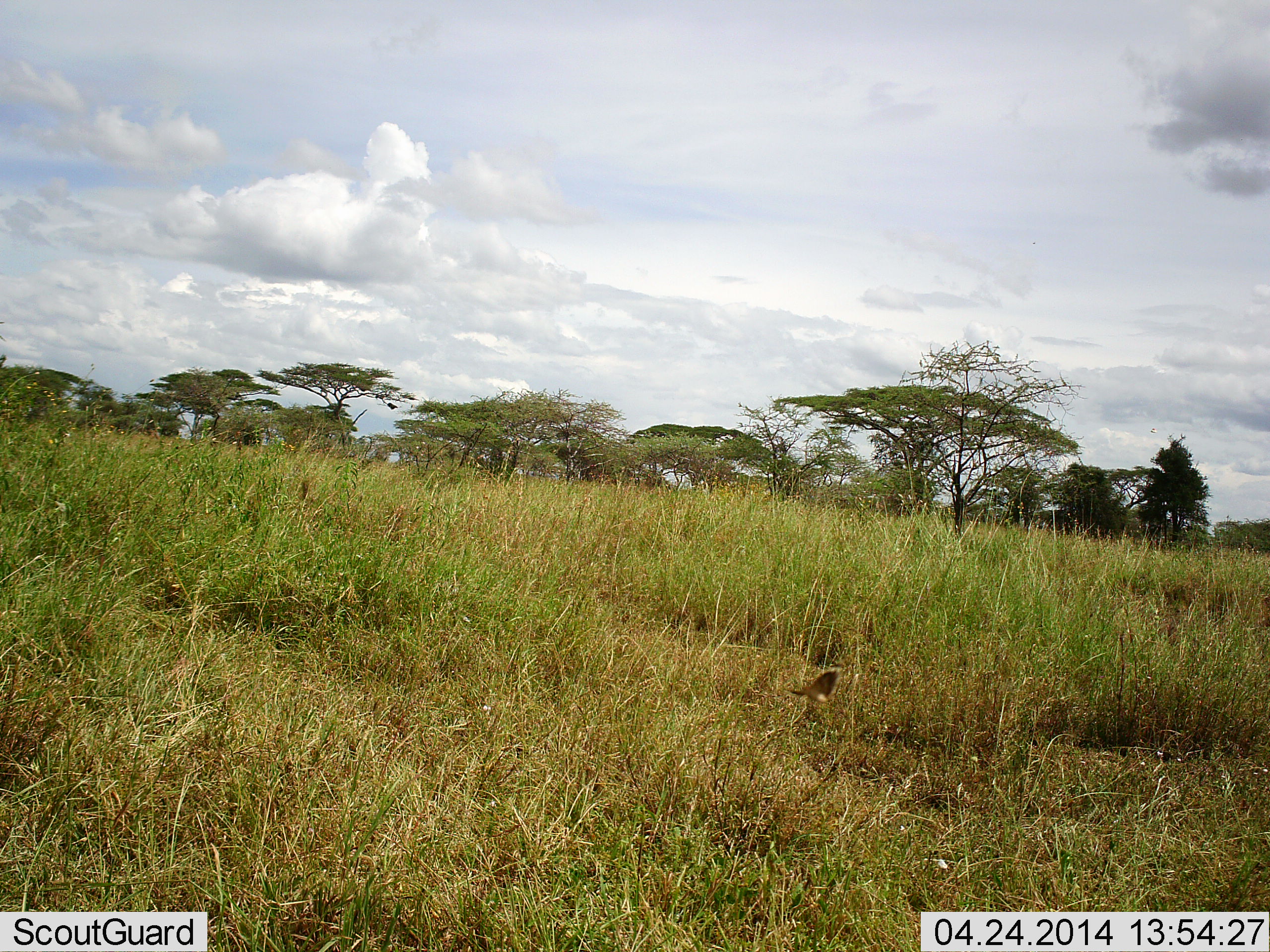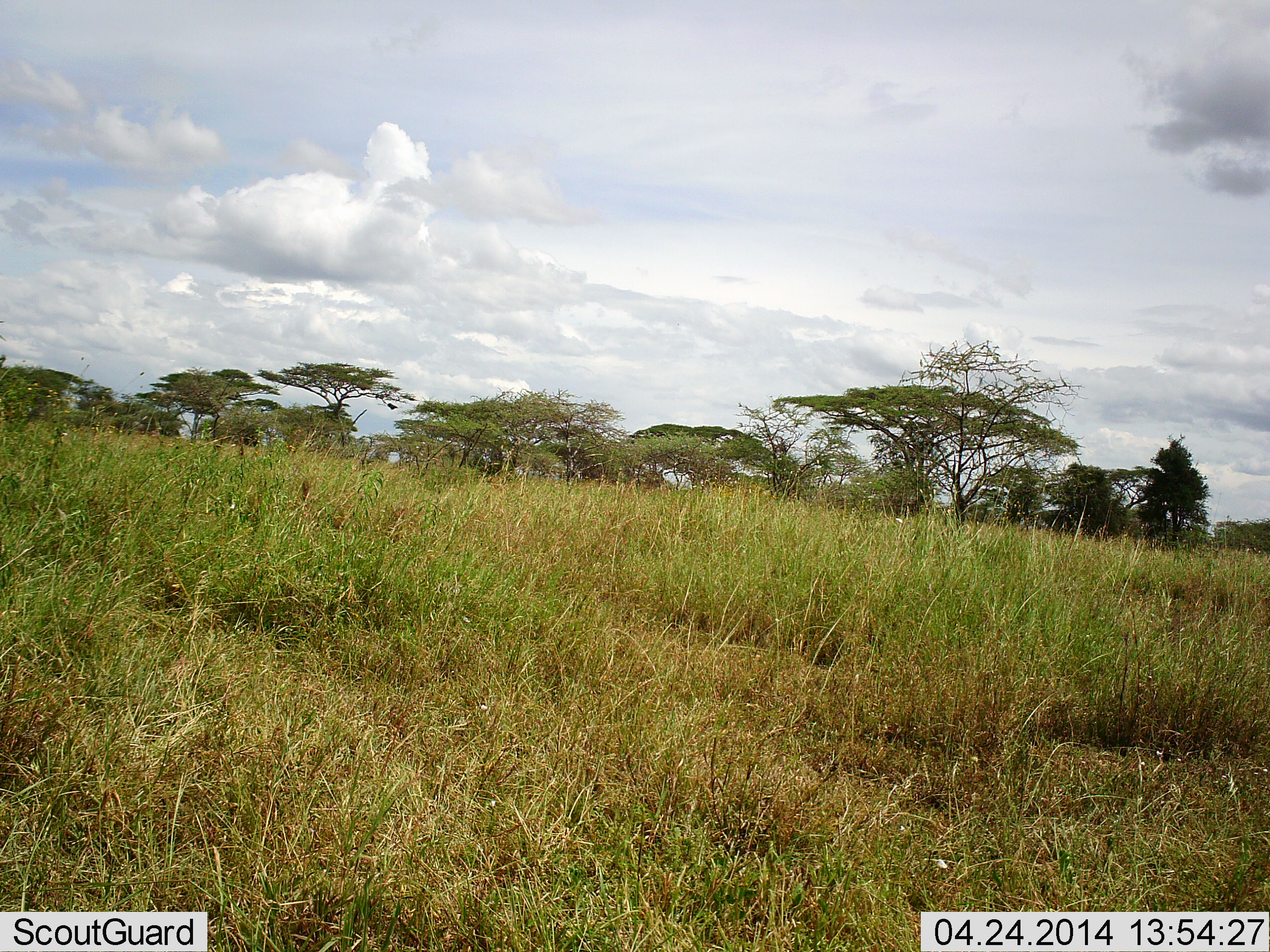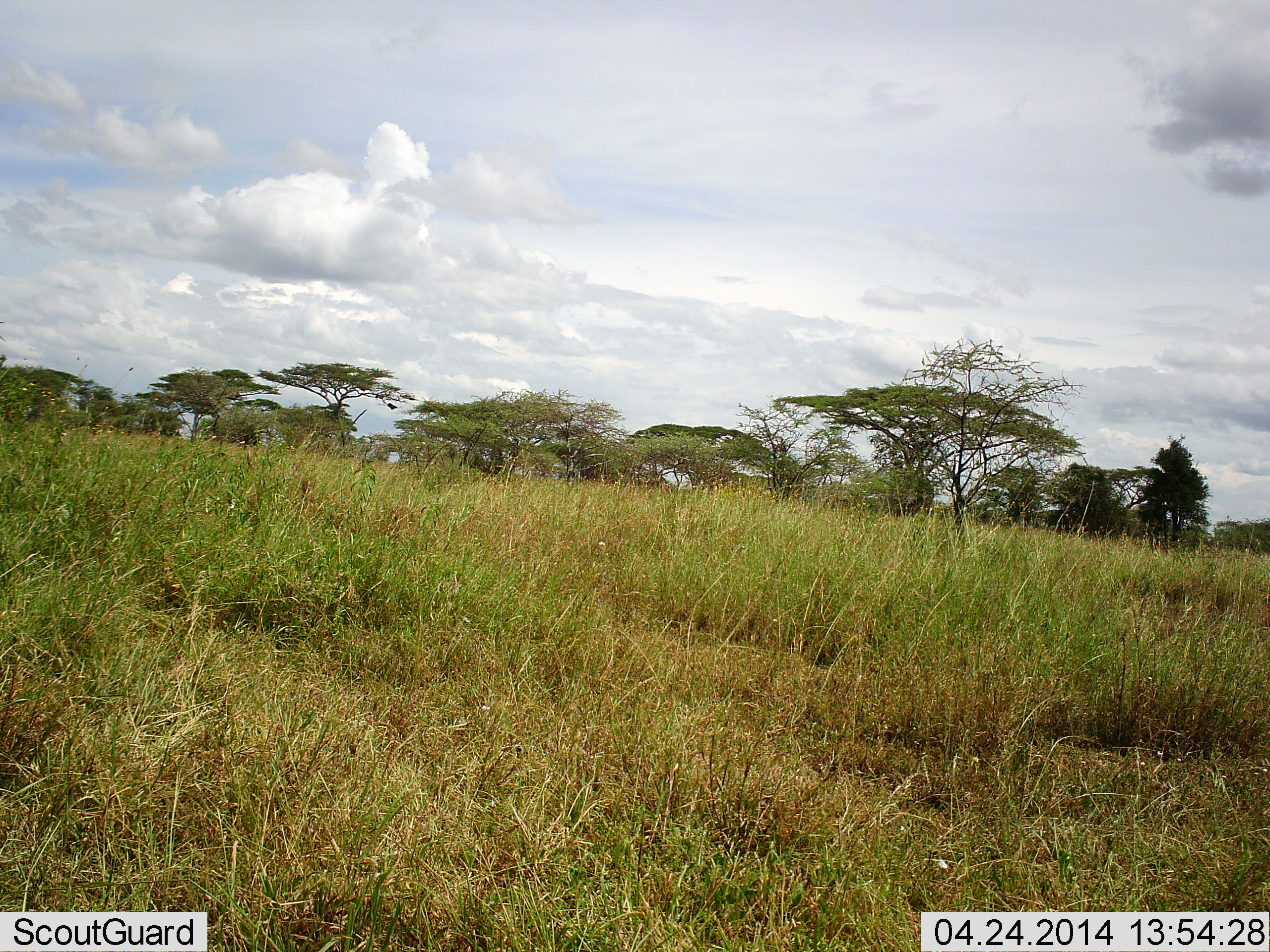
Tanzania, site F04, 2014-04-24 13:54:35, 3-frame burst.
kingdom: Animalia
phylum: Arthropoda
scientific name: Arthropoda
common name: arthropods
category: insectspider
Insectspider (arthropods) (Arthropoda), count 1. Behavior (volunteer vote fractions): standing 0%, resting 0%, moving 100%, interacting 0%. Young present (vote fraction): 0%. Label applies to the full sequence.